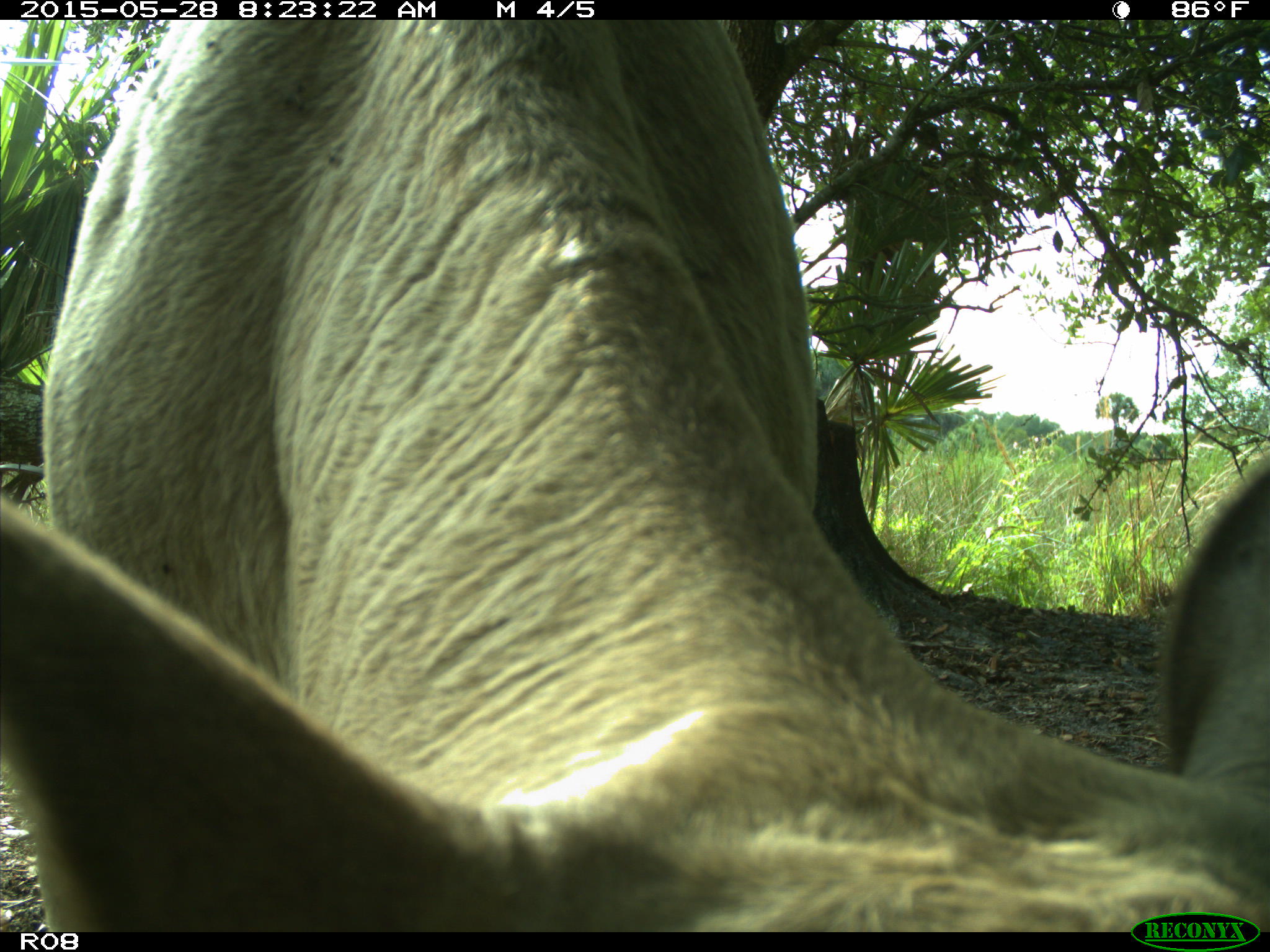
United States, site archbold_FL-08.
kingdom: Animalia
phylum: Chordata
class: Mammalia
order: Artiodactyla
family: Bovidae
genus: Bos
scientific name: Bos taurus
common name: domestic cow